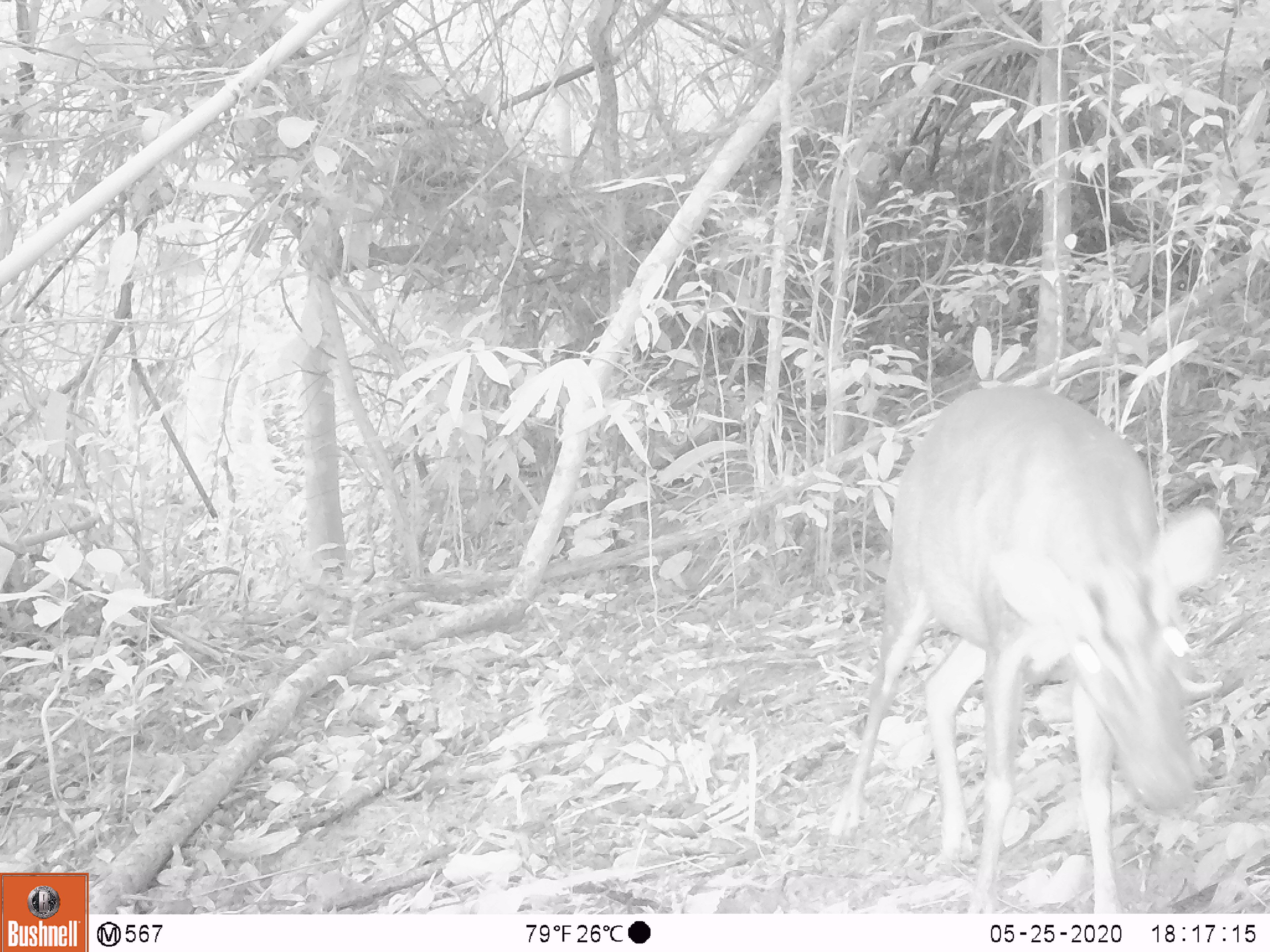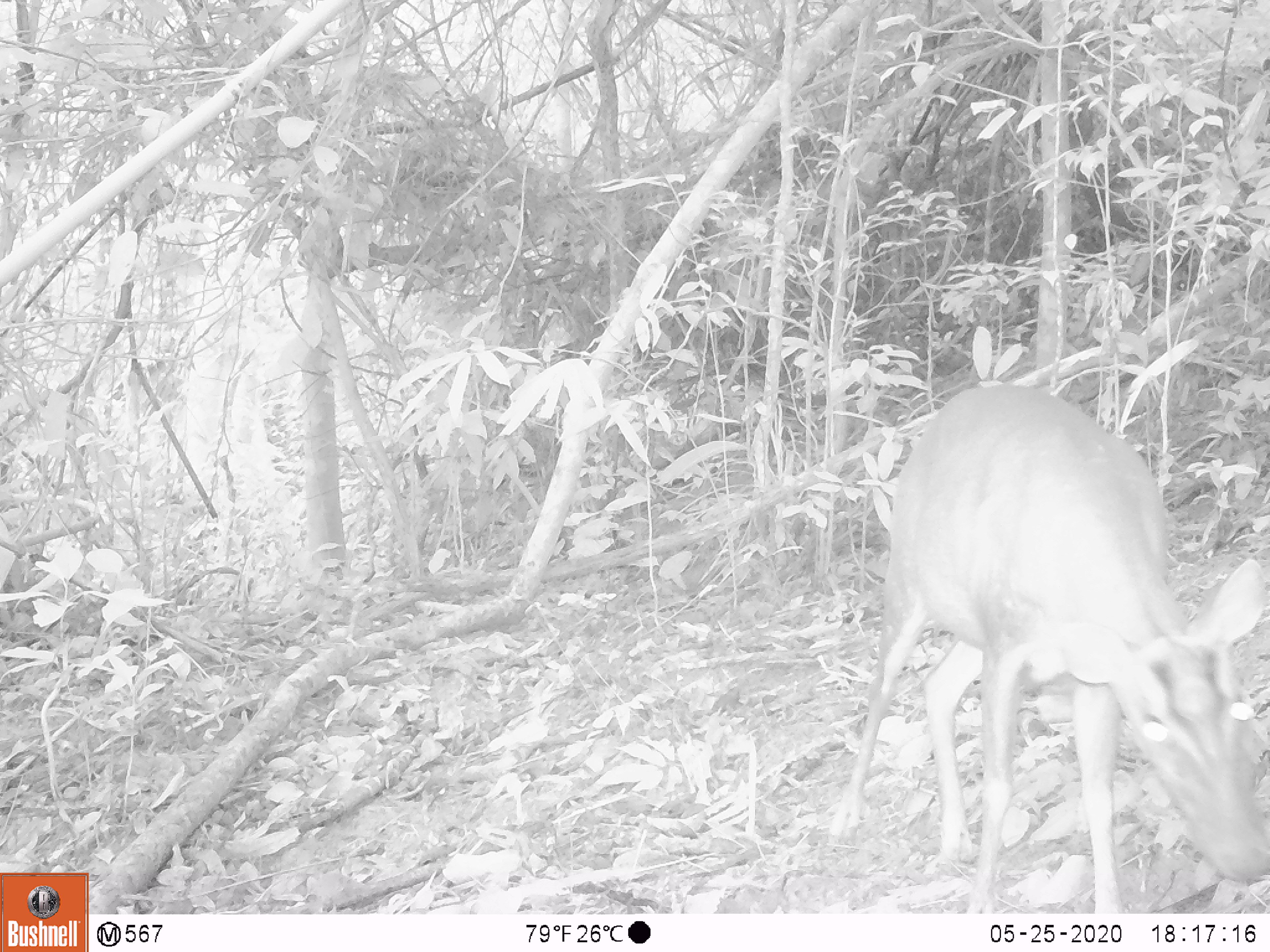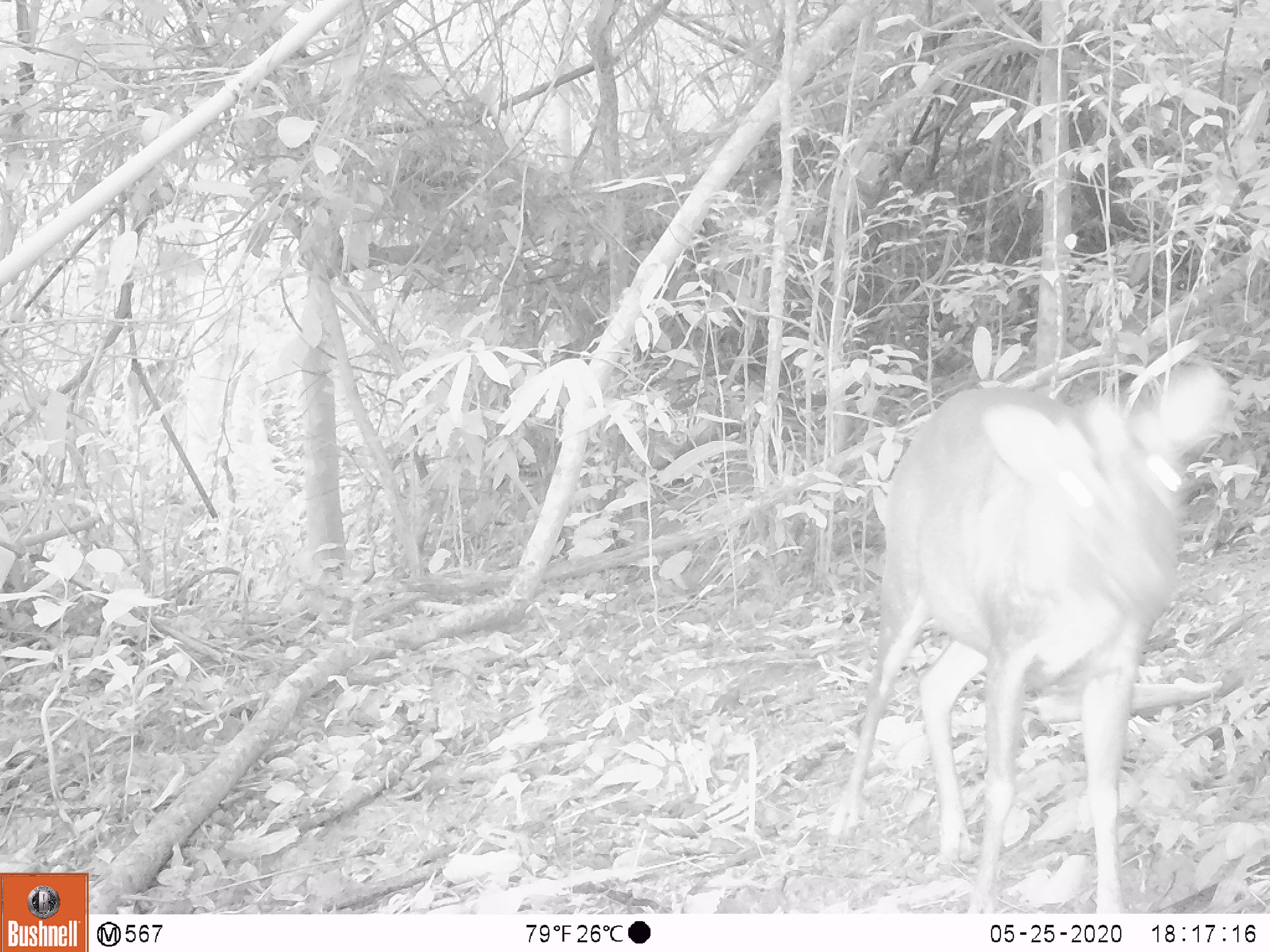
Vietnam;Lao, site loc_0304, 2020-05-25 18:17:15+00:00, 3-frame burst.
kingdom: Animalia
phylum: Chordata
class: Mammalia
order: Artiodactyla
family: Cervidae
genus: Muntiacus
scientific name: Muntiacus rooseveltorum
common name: roosevelt's muntjac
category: roosevelts muntjac group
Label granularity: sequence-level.